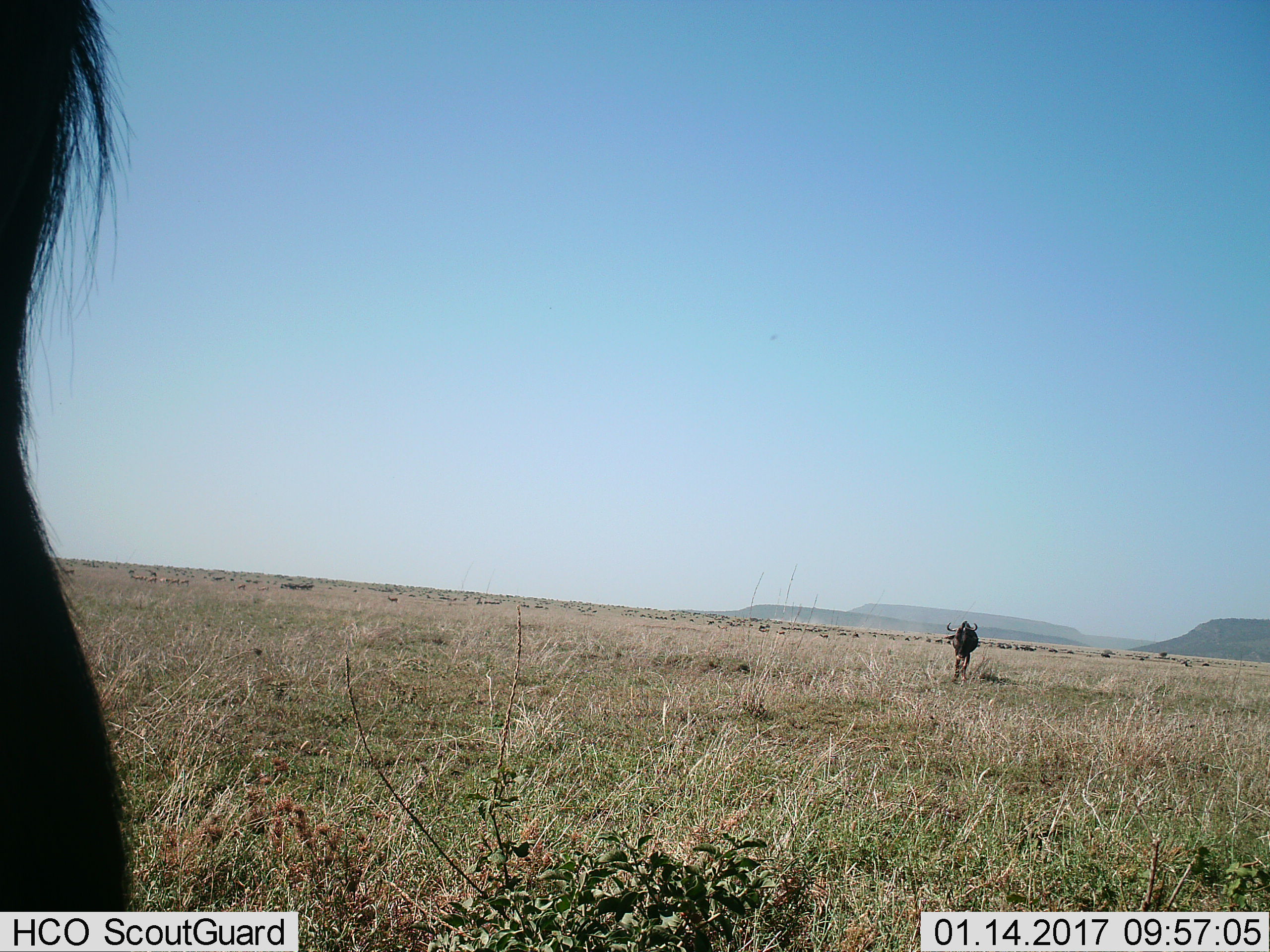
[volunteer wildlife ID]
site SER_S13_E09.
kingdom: Animalia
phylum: Chordata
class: Mammalia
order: Artiodactyla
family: Bovidae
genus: Connochaetes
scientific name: Connochaetes taurinus taurinus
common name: blue wildebeest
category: wildebeestblue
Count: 2.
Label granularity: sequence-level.